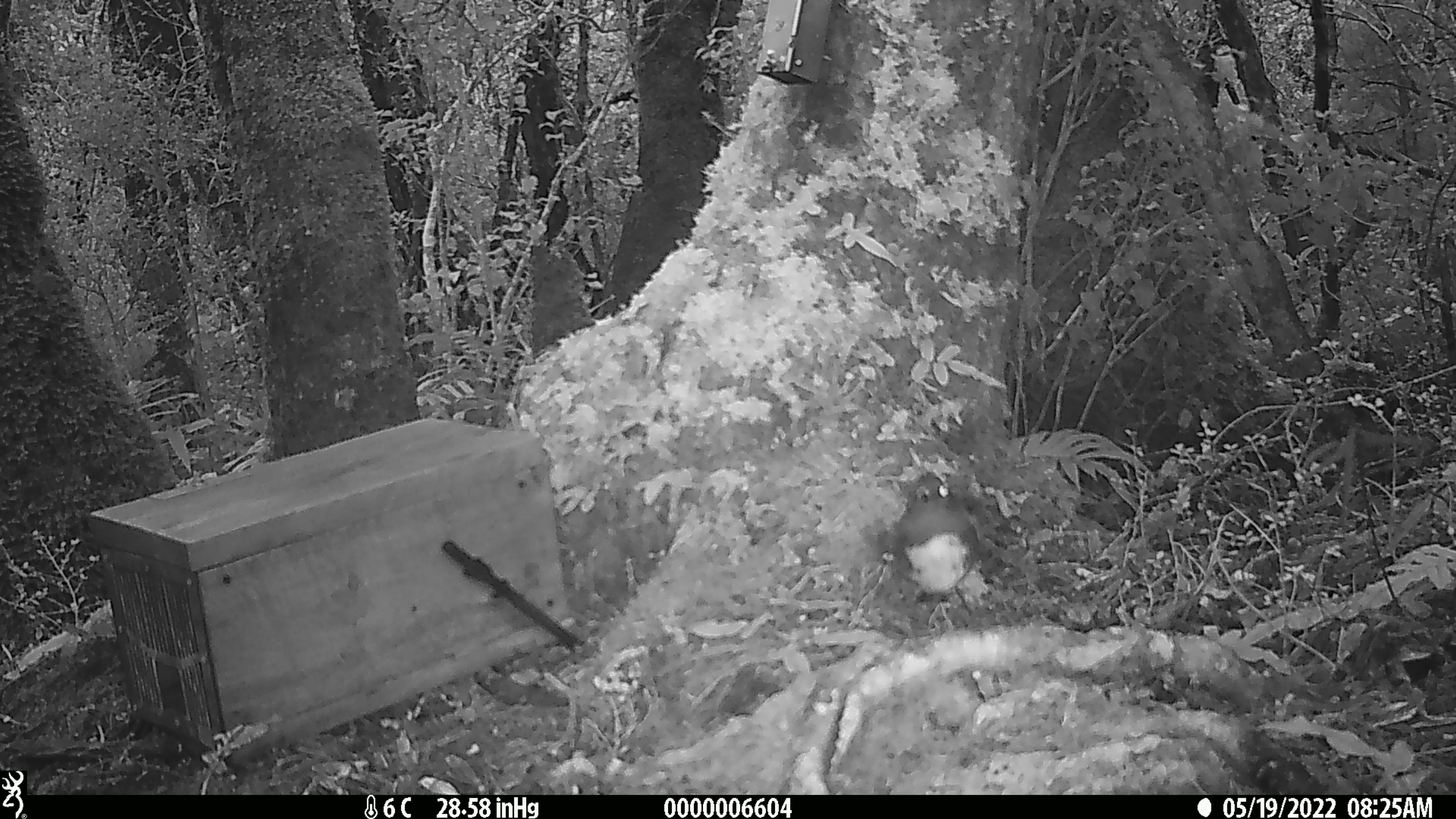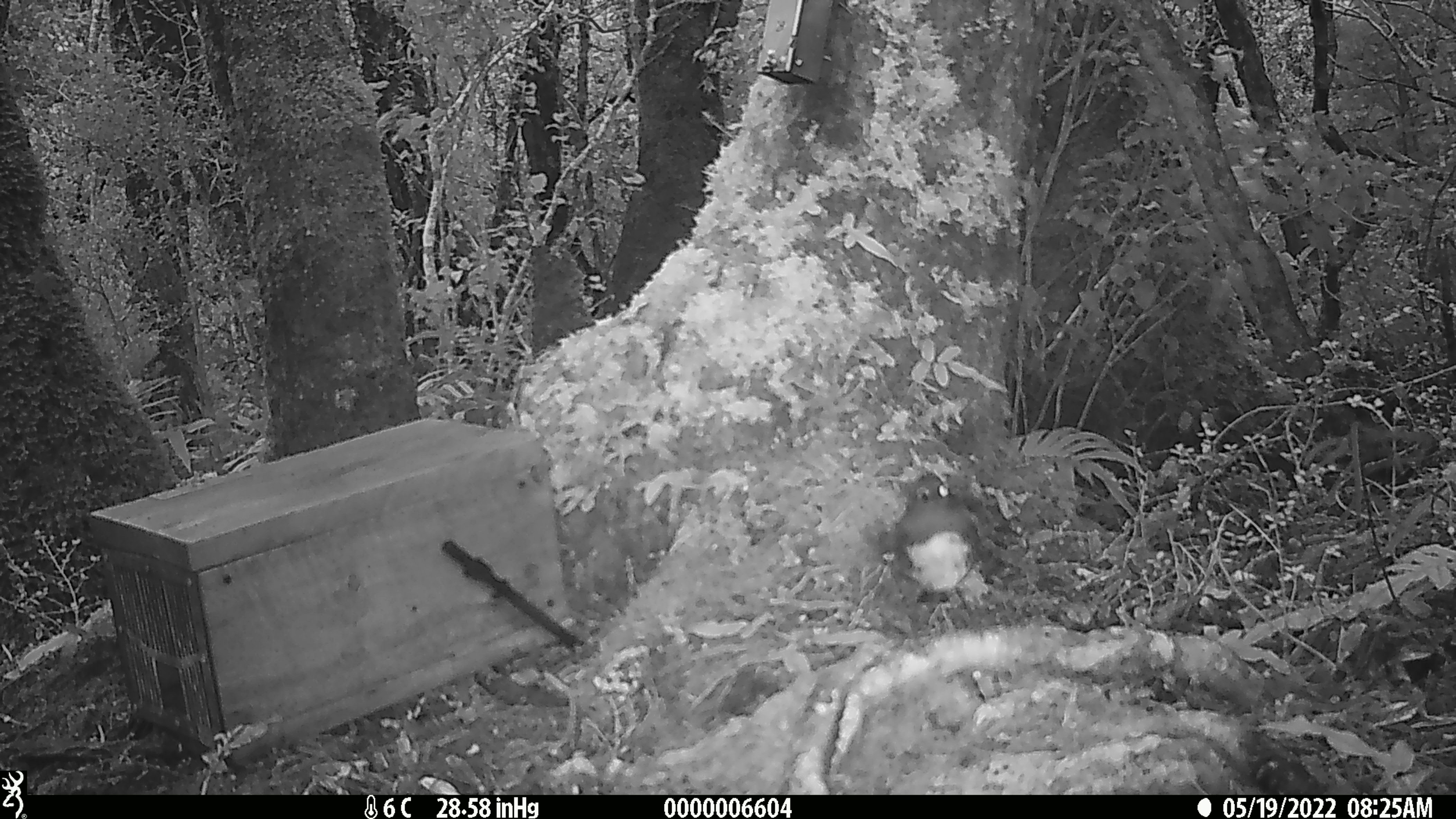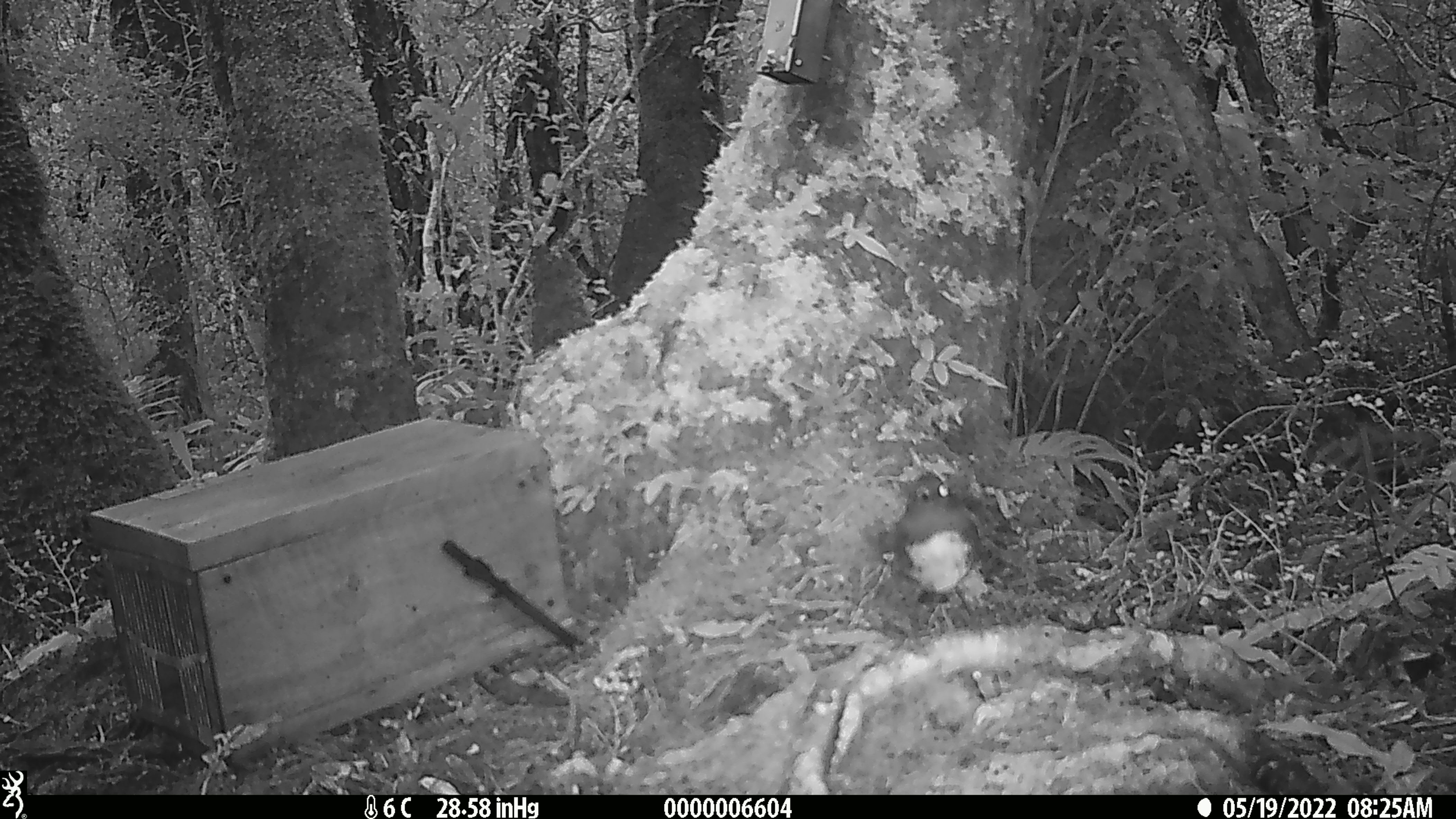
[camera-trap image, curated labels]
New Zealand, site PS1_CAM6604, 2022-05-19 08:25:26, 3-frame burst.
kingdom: Animalia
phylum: Chordata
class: Aves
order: Passeriformes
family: Petroicidae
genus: Petroica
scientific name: Petroica australis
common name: new zealand robin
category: robin